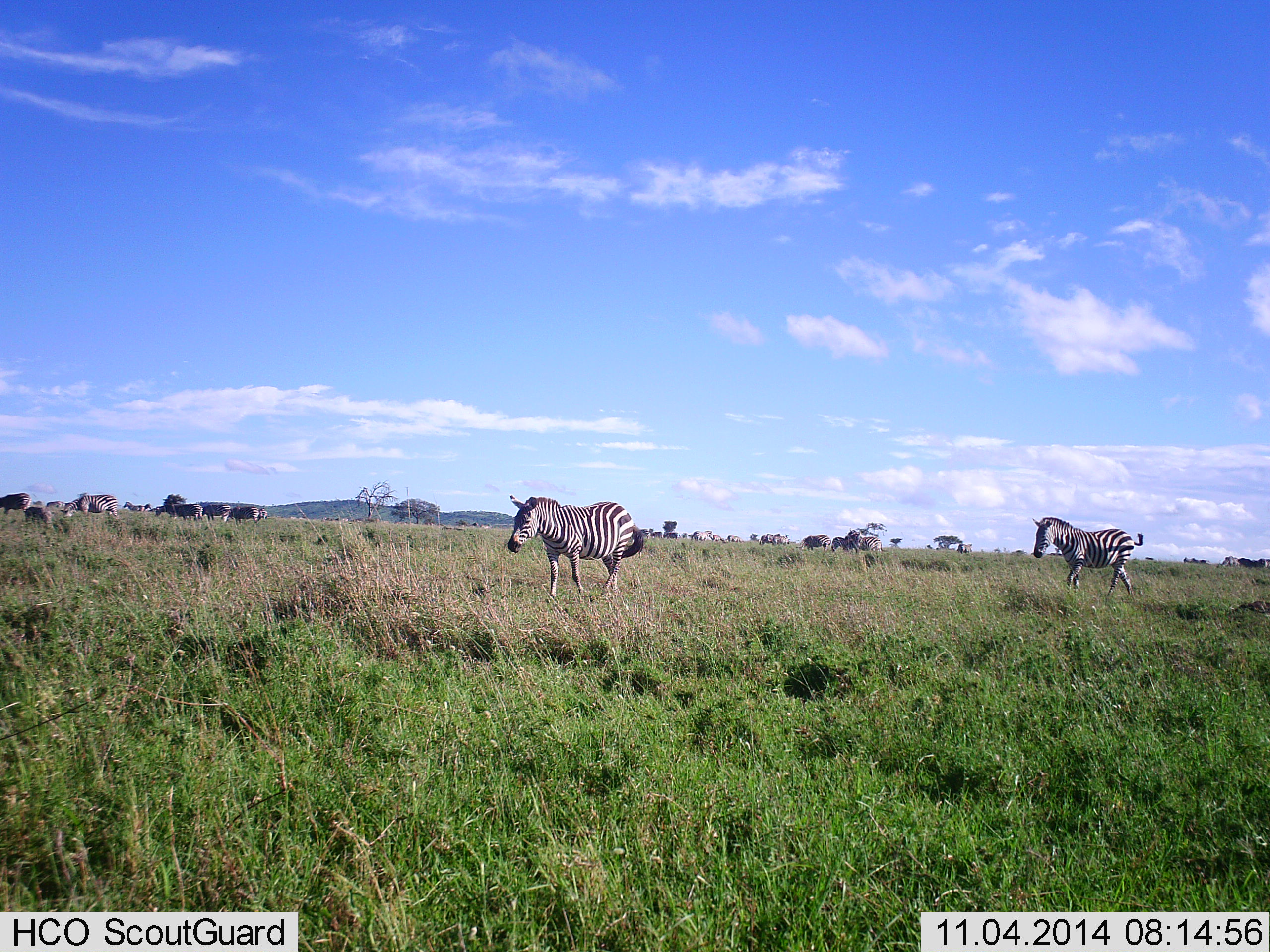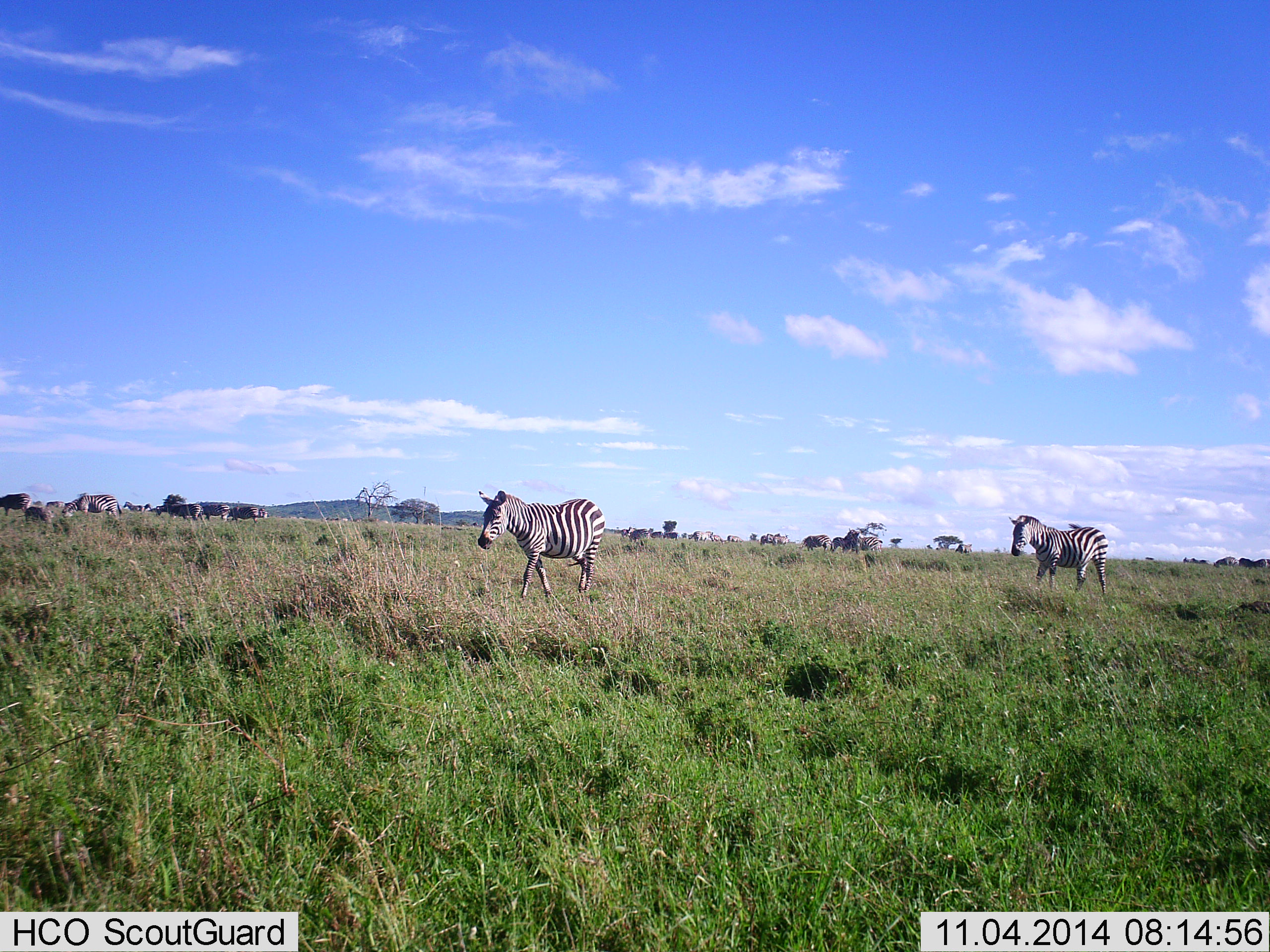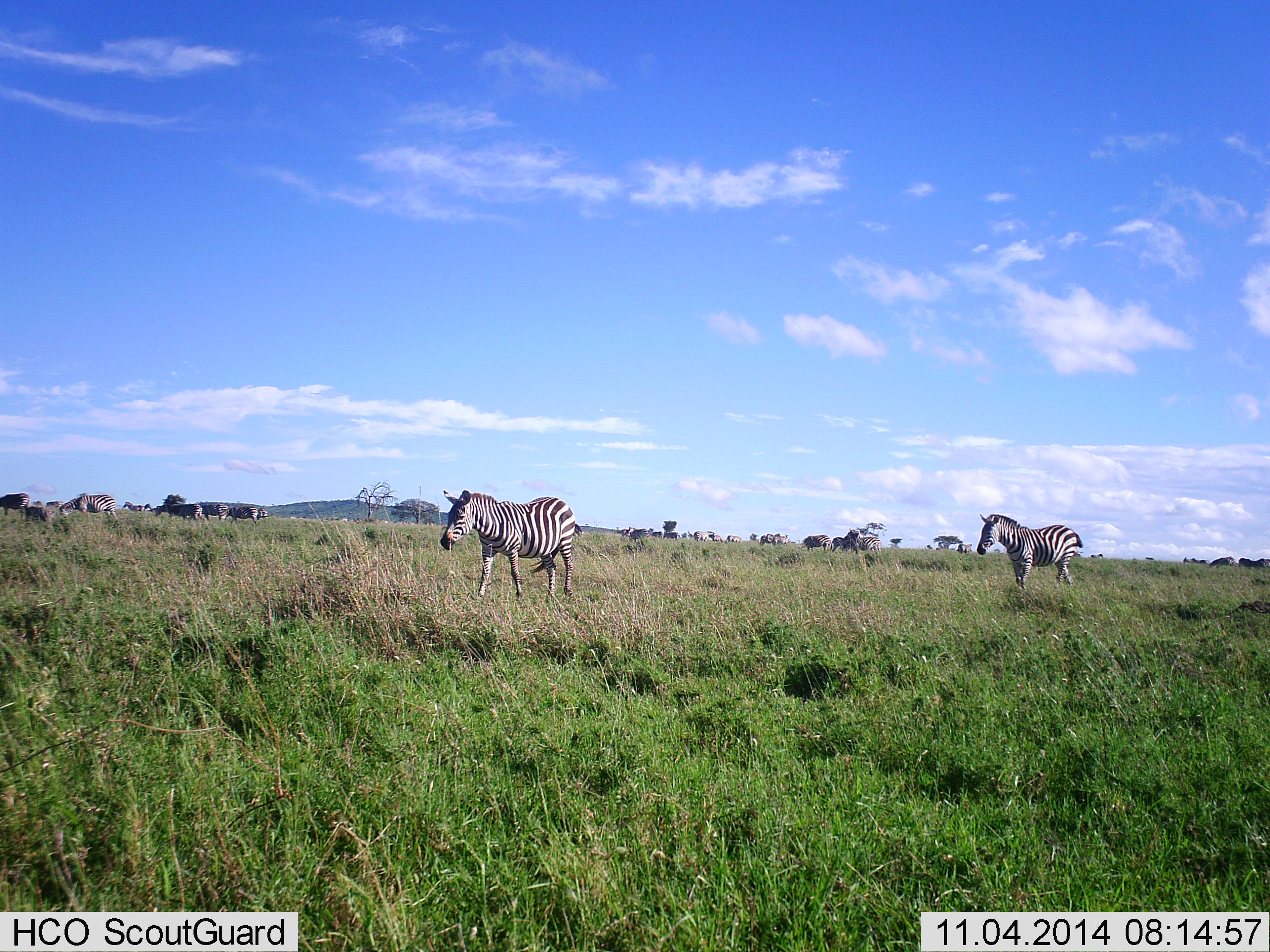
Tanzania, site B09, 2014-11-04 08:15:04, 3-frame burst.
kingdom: Animalia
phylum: Chordata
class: Mammalia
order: Perissodactyla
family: Equidae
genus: Equus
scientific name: Equus quagga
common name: plains zebra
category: zebra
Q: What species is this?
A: Zebra (plains zebra) (Equus quagga).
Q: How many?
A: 9.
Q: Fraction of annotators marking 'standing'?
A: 42%.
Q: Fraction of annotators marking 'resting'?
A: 0%.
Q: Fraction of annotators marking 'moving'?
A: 92%.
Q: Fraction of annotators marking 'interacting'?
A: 0%.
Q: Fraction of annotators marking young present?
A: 0%.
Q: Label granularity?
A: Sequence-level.